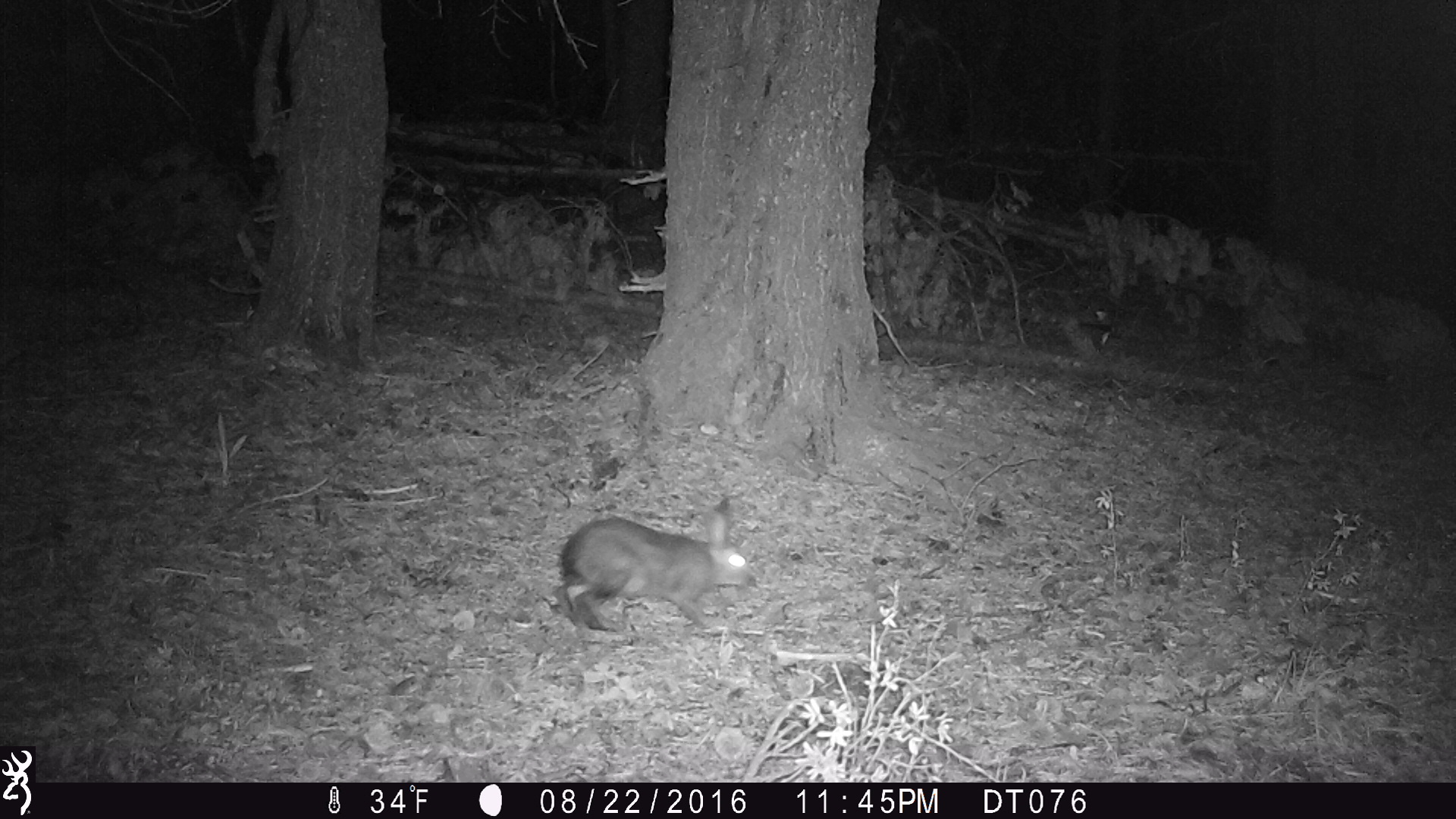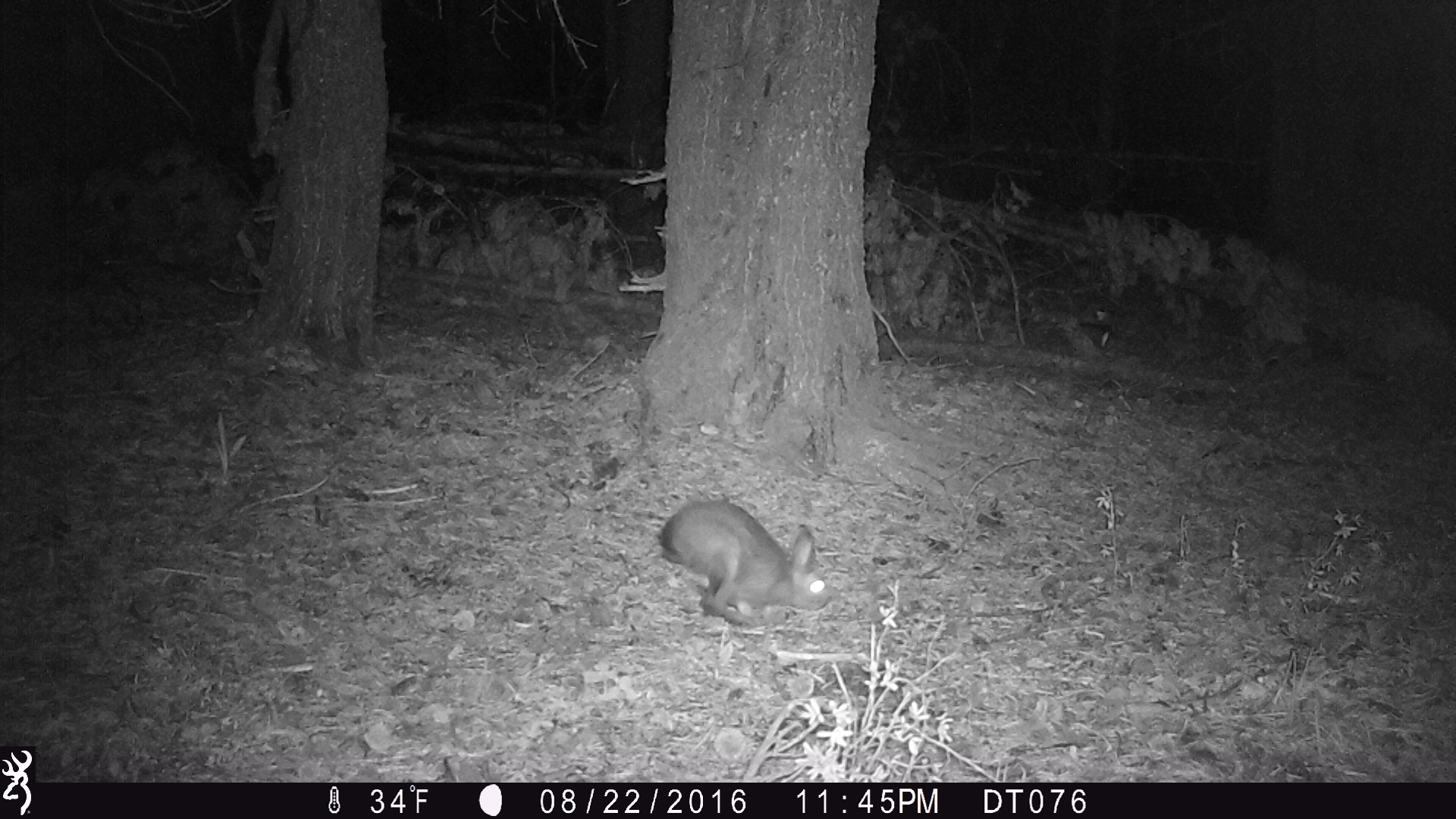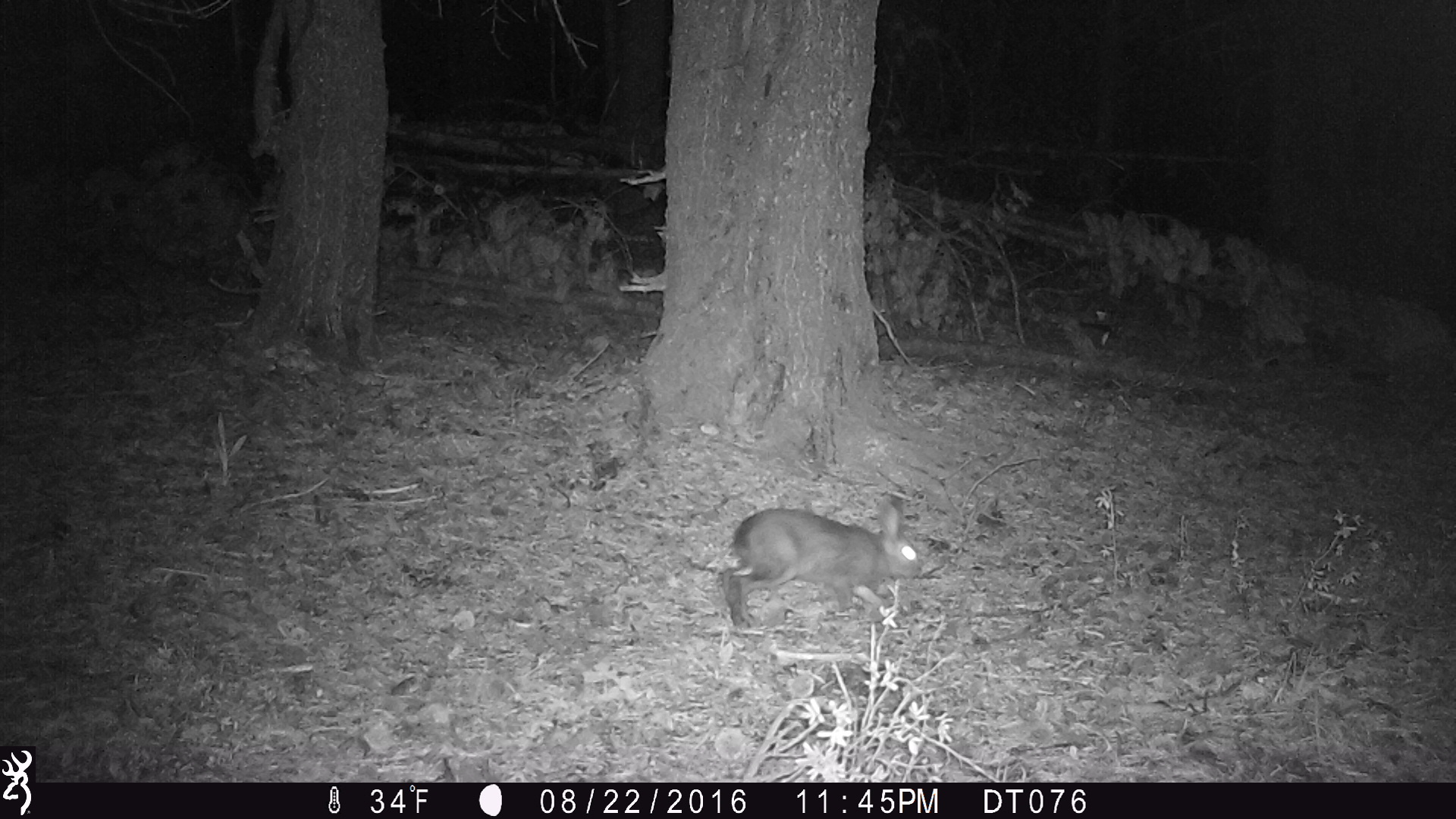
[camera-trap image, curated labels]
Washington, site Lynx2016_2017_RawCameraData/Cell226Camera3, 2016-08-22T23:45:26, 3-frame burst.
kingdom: Animalia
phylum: Chordata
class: Mammalia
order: Lagomorpha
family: Leporidae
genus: Lepus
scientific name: Lepus americanus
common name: snowshoe hare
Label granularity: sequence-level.